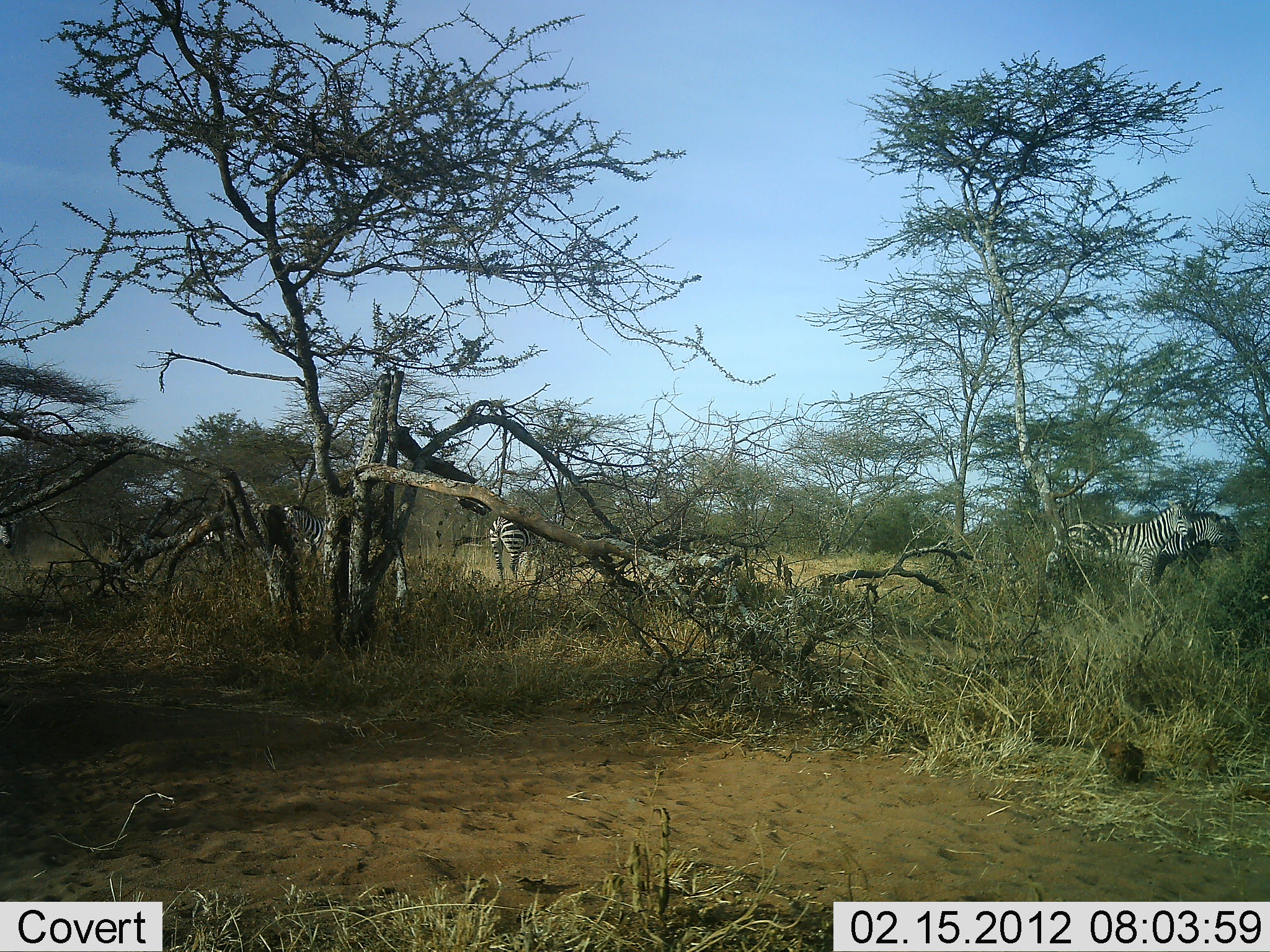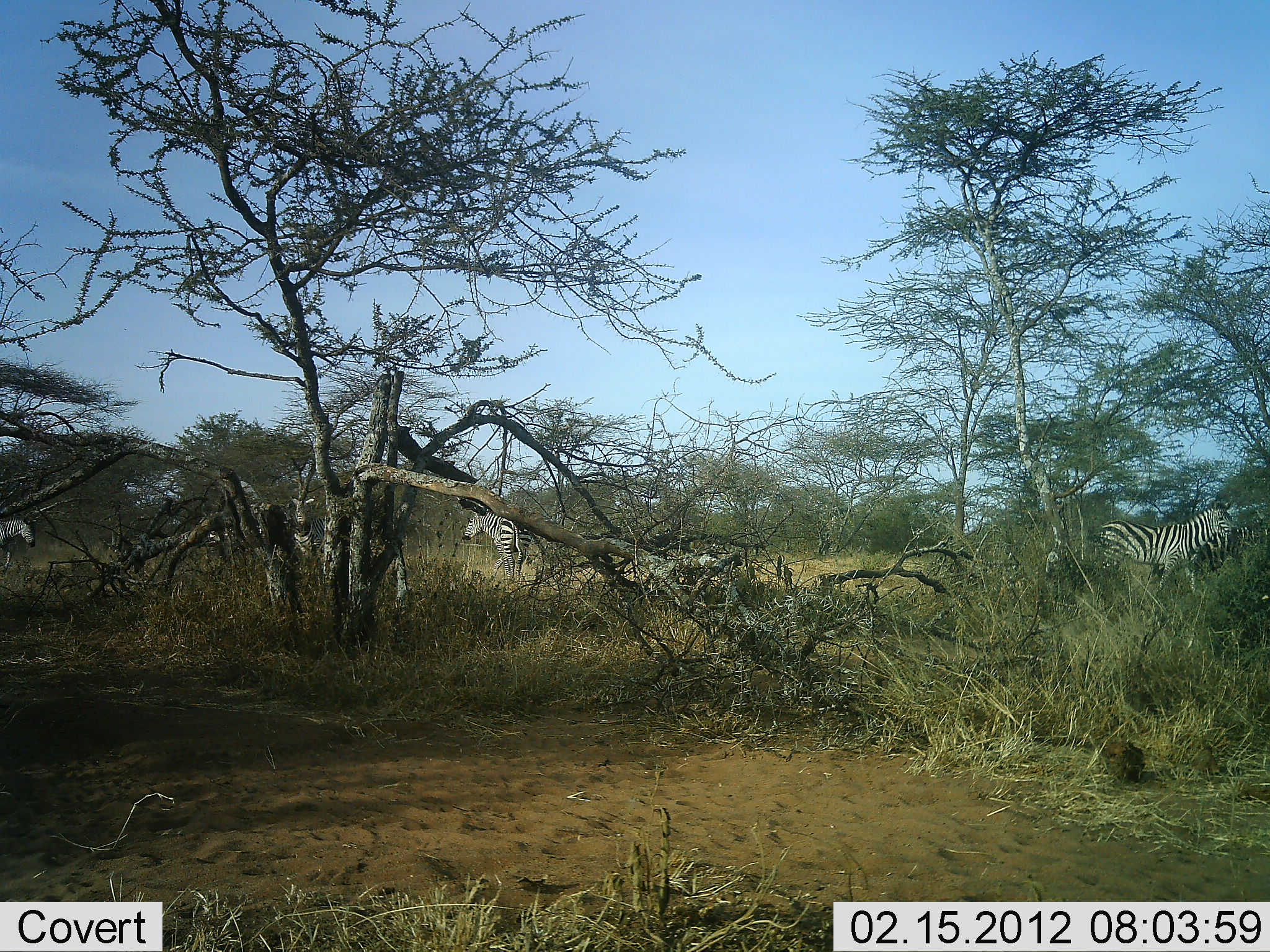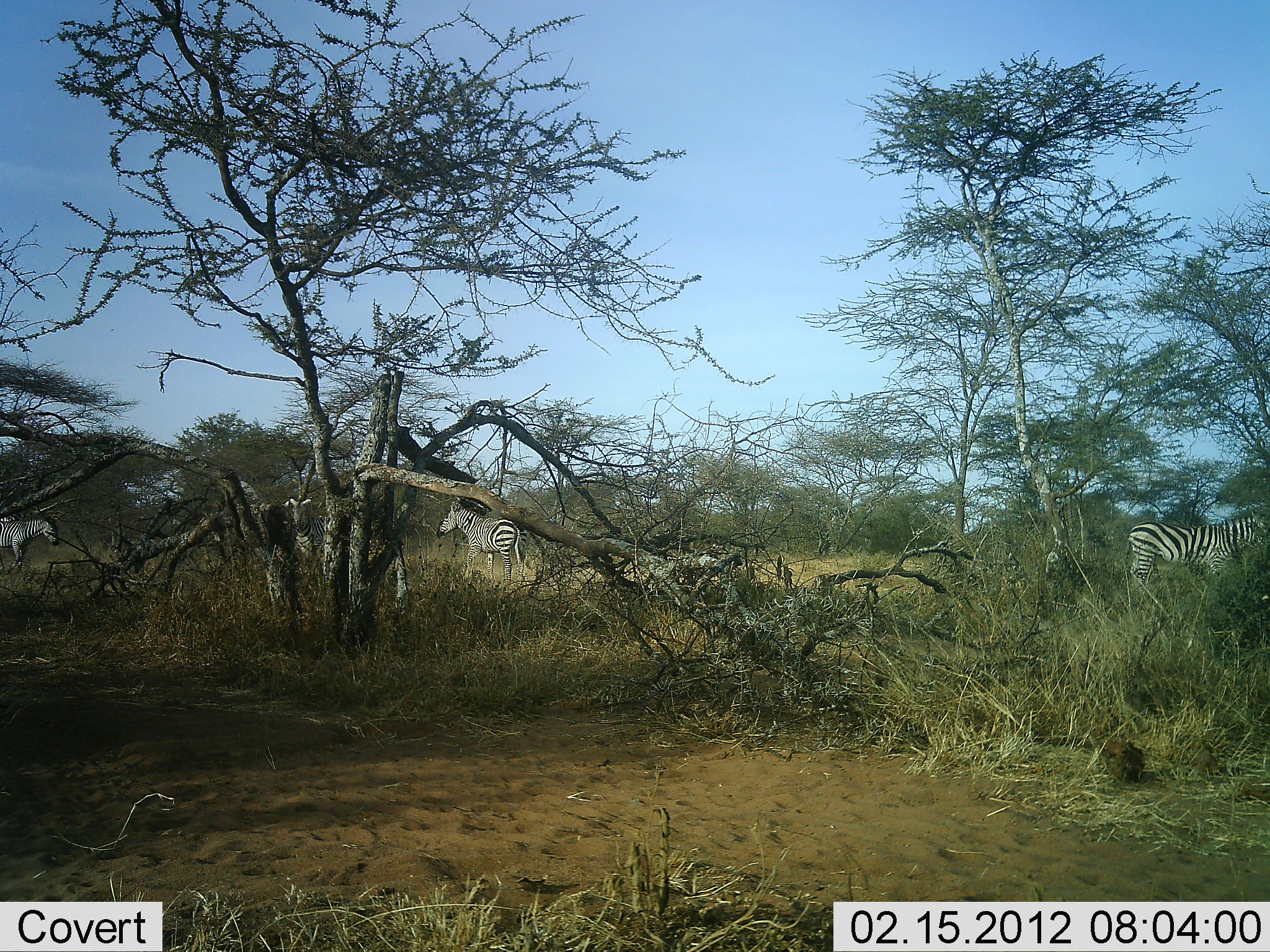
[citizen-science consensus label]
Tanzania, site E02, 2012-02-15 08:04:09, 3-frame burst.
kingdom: Animalia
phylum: Chordata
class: Mammalia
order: Perissodactyla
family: Equidae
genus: Equus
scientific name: Equus quagga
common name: plains zebra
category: zebra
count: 6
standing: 21%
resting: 0%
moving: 100%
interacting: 0%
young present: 0%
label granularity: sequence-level